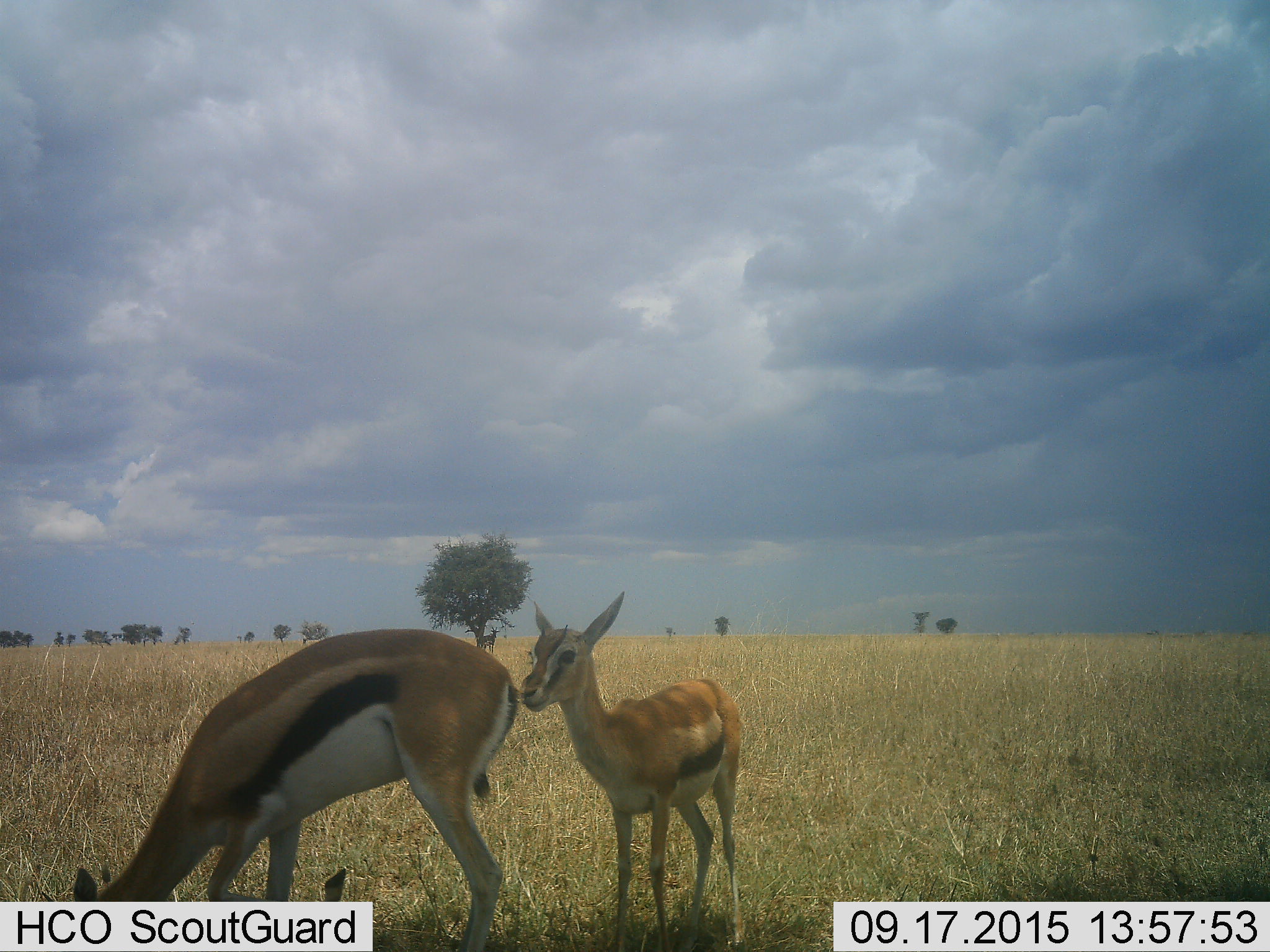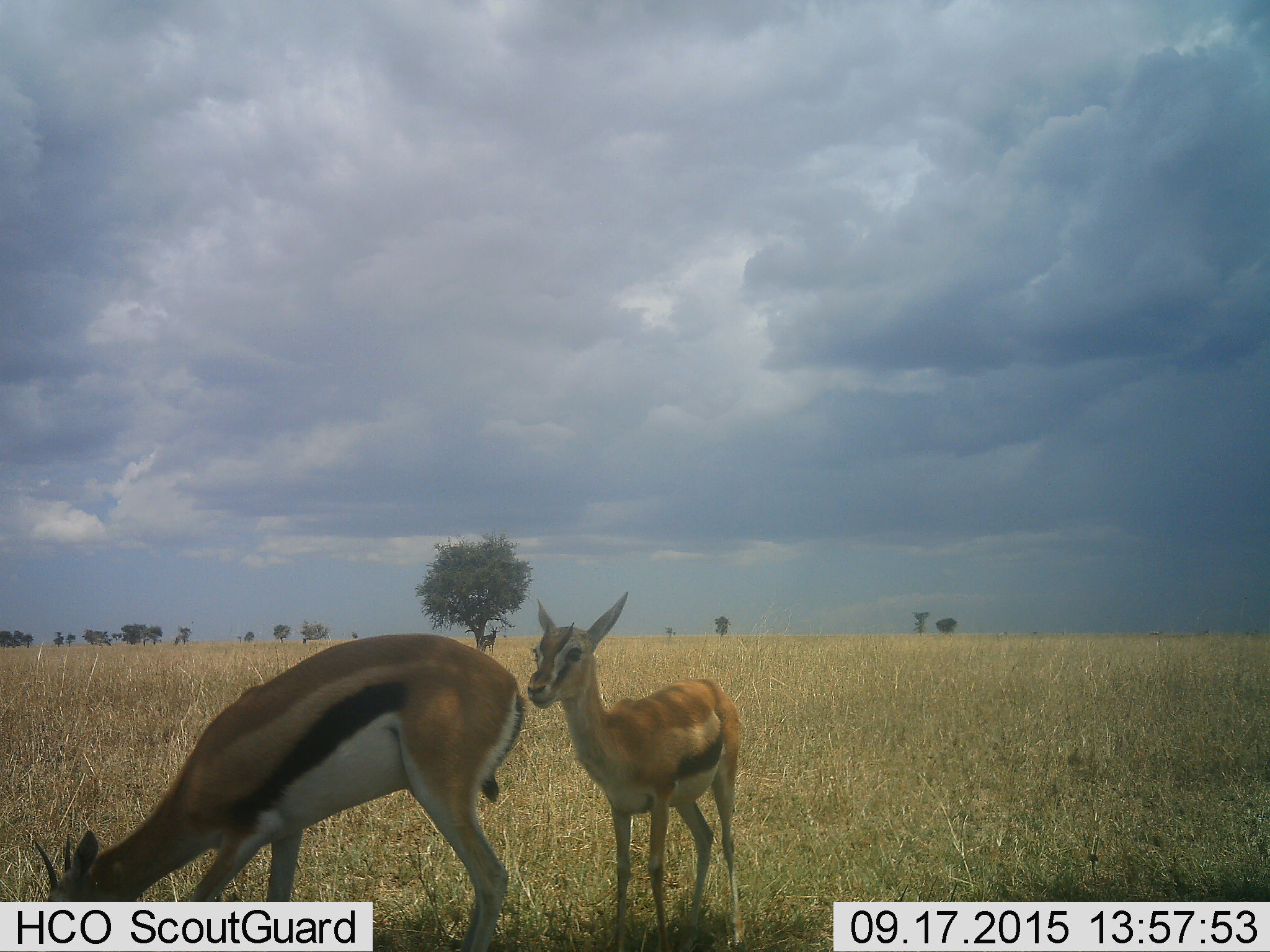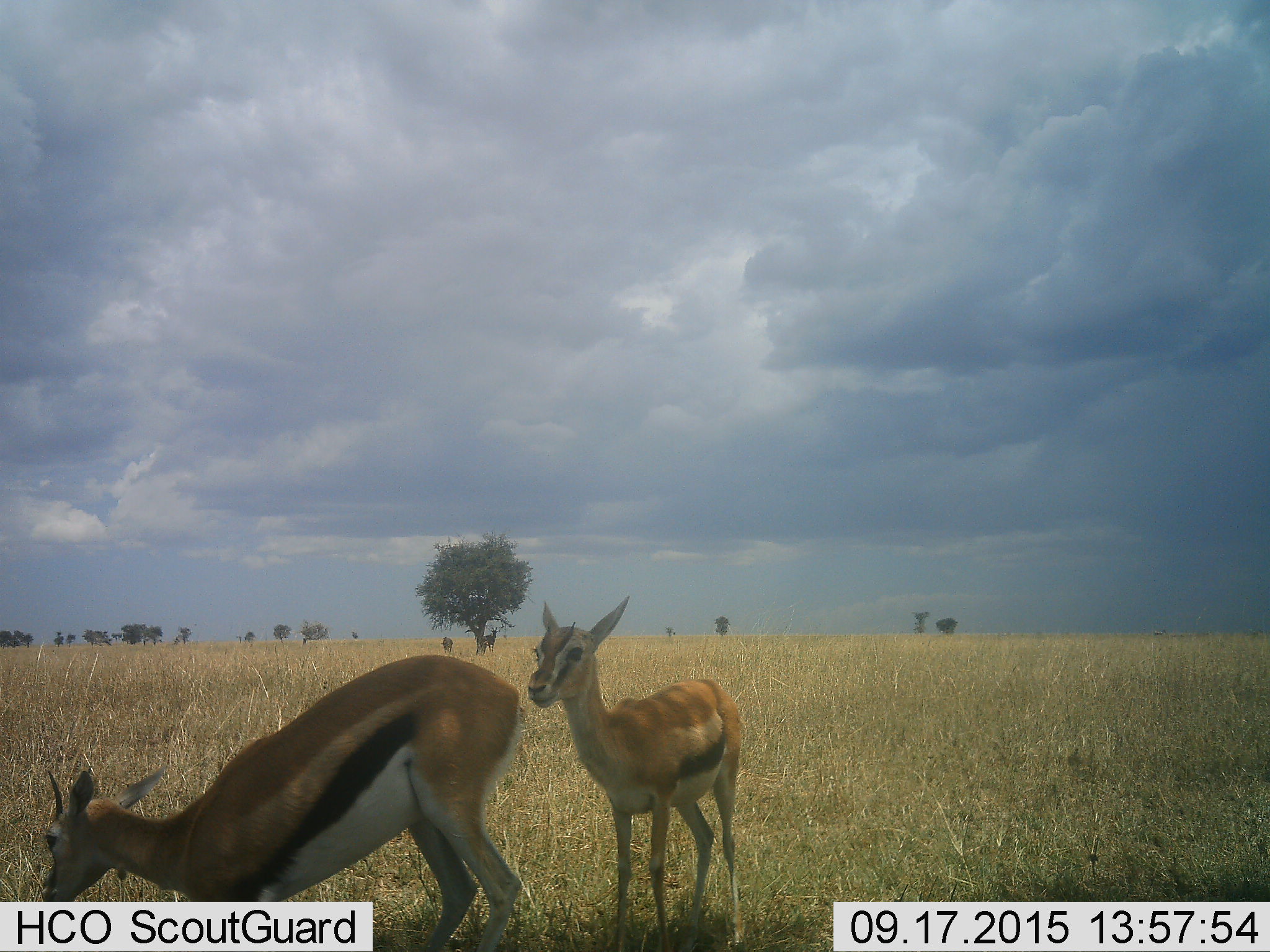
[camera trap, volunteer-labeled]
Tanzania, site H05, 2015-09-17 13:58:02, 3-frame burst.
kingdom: Animalia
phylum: Chordata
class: Mammalia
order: Artiodactyla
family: Bovidae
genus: Eudorcas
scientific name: Eudorcas thomsonii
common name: thomson's gazelle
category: gazellethomsons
Gazellethomsons (thomson's gazelle) (Eudorcas thomsonii), count 3. Behavior (volunteer vote fractions): standing 100%, resting 22%, moving 22%, interacting 11%. Young present (vote fraction): 56%. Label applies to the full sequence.